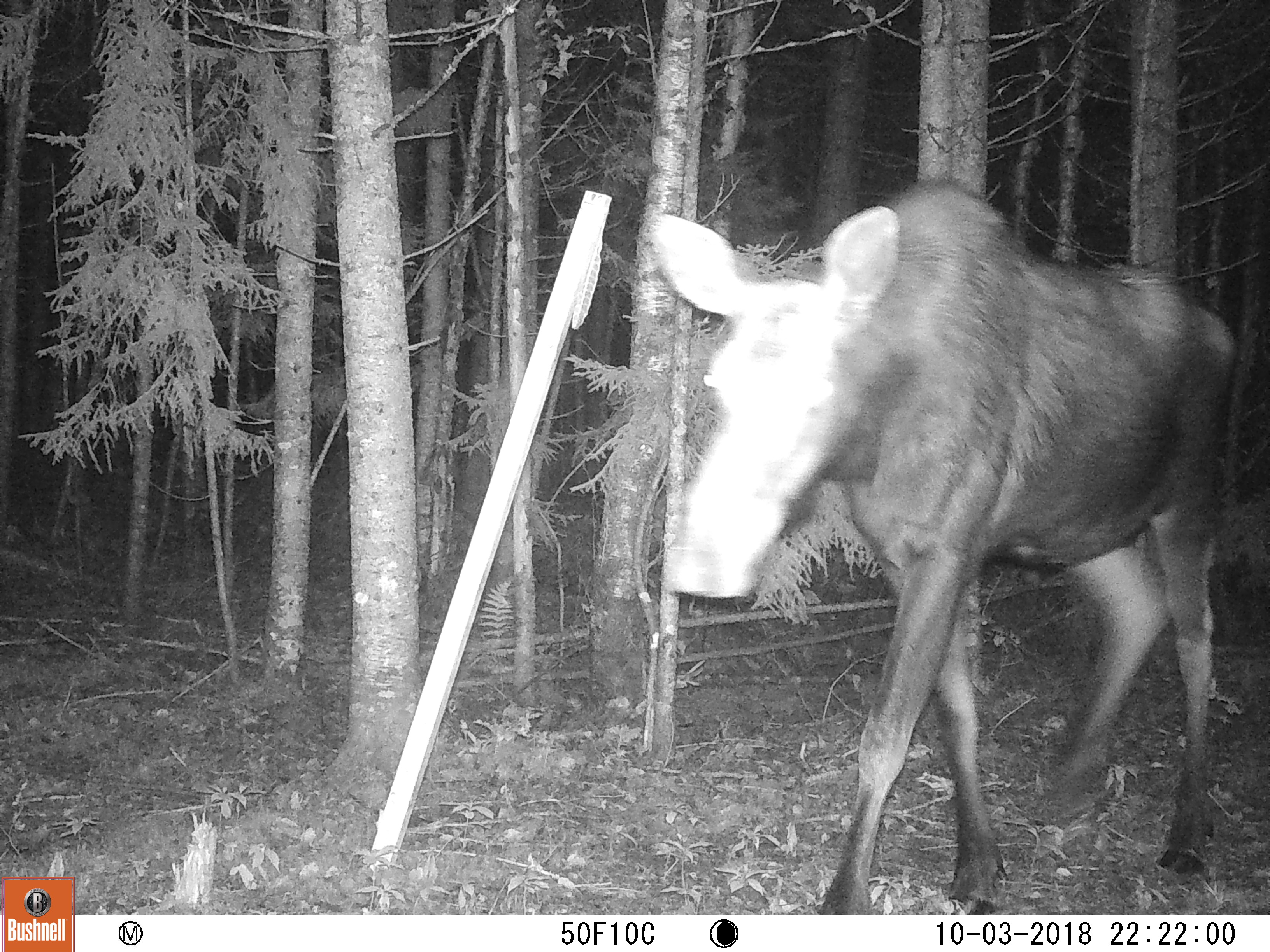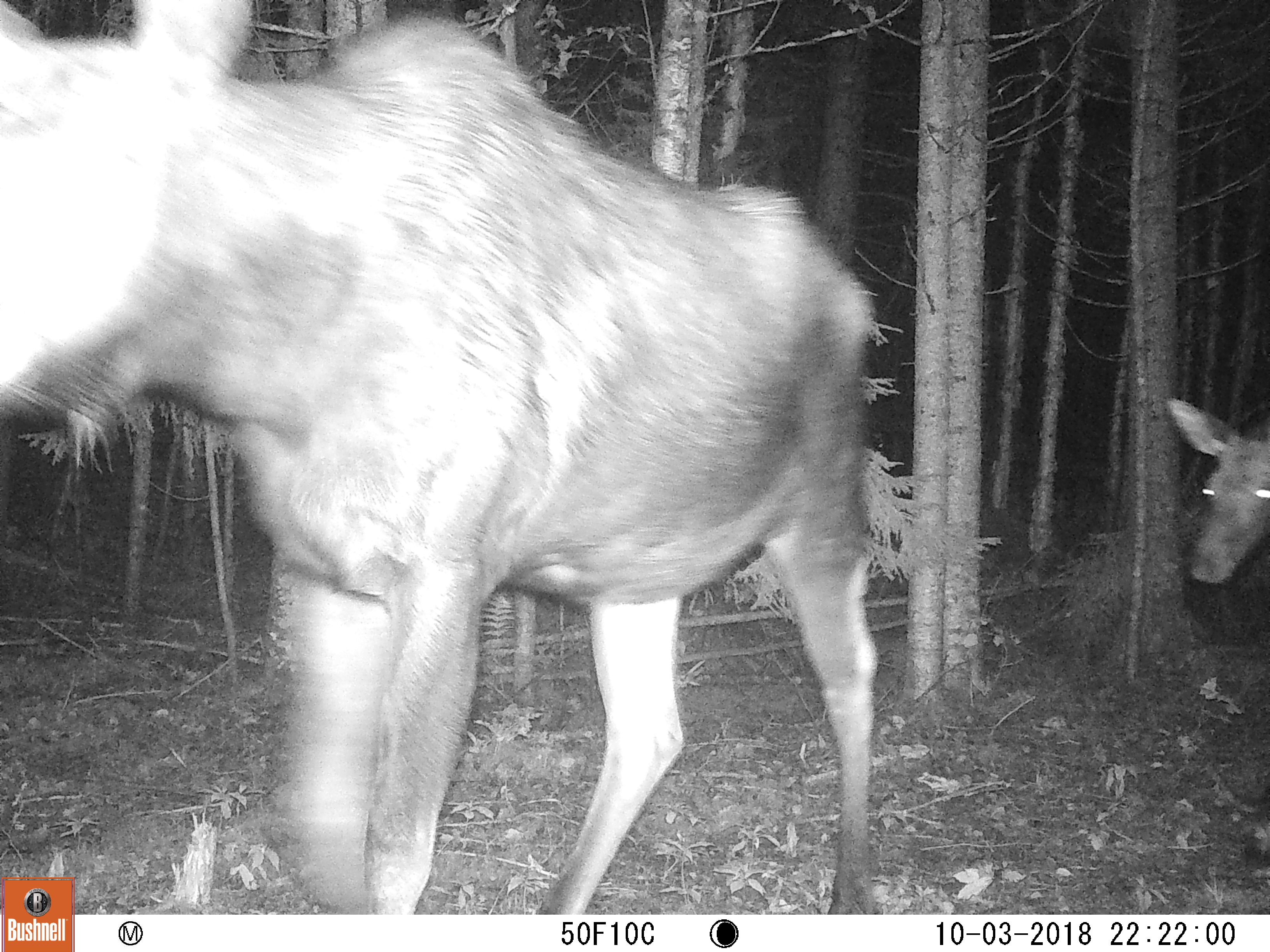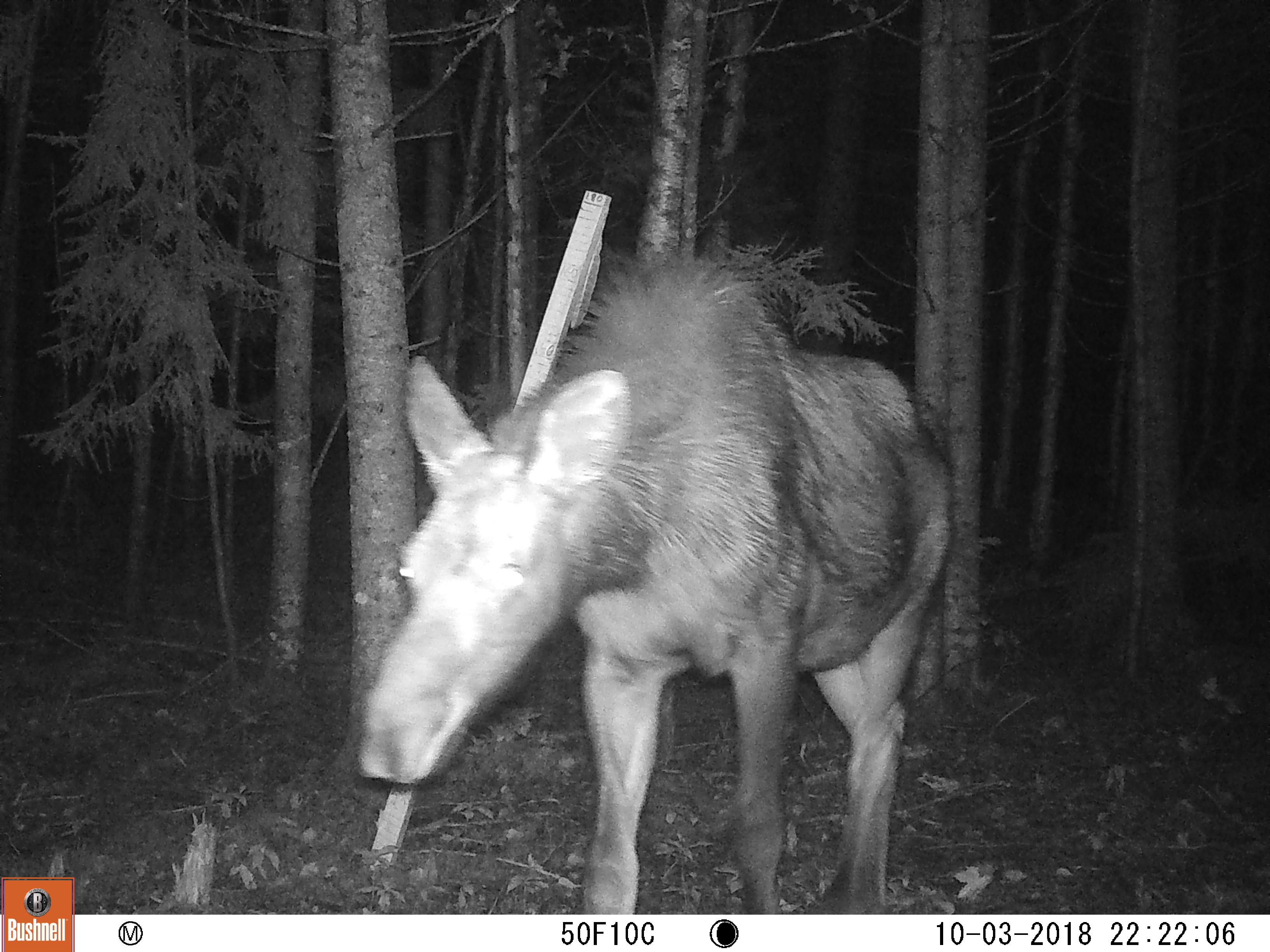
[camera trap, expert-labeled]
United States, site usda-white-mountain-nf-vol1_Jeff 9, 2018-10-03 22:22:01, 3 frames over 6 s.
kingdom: Animalia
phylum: Chordata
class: Mammalia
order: Artiodactyla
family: Cervidae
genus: Alces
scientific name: Alces alces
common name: moose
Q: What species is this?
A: Moose (Alces alces).